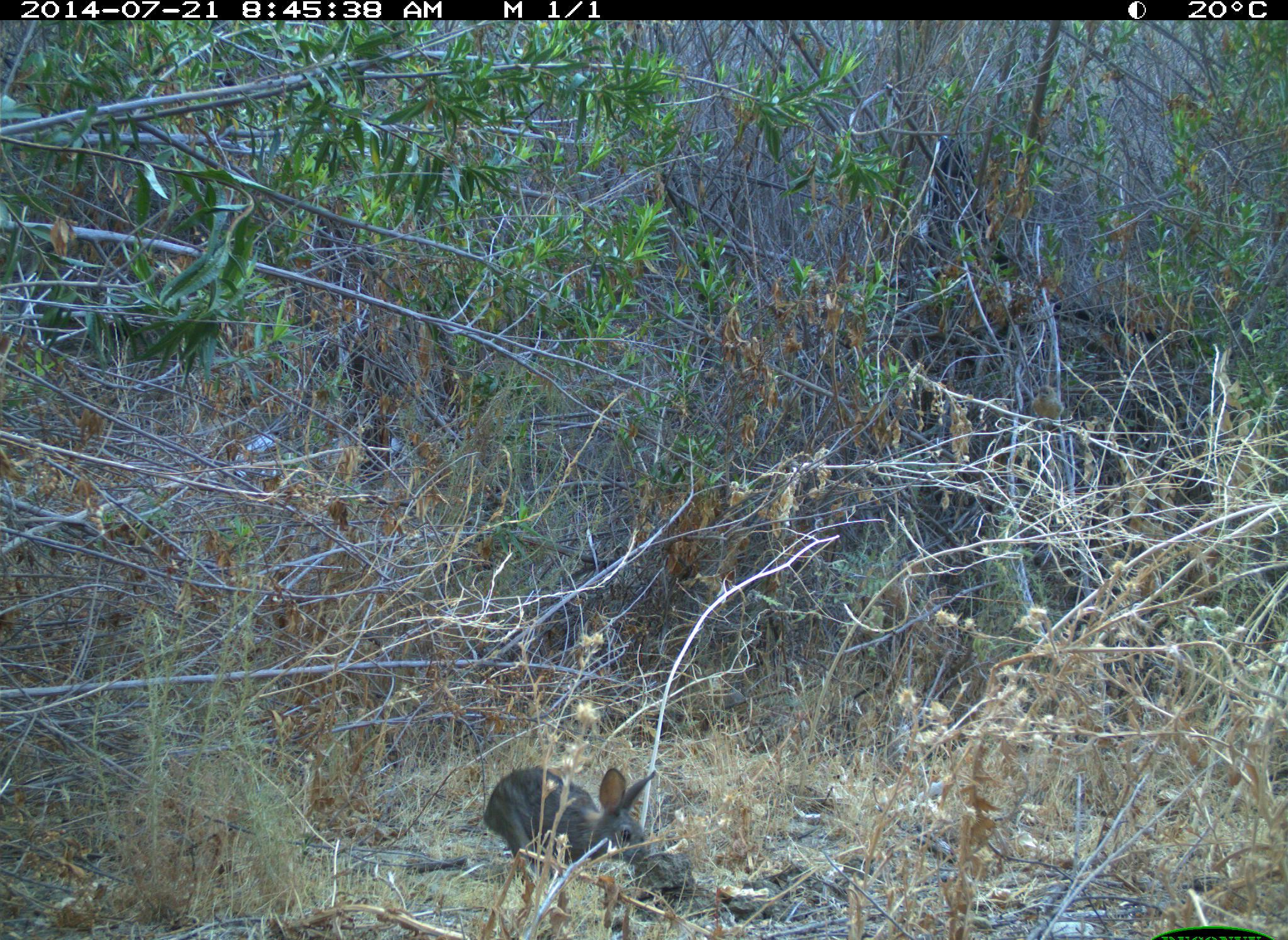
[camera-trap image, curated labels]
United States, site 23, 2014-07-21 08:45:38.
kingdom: Animalia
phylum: Chordata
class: Mammalia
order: Lagomorpha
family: Leporidae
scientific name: Leporidae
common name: rabbits and hares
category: rabbit